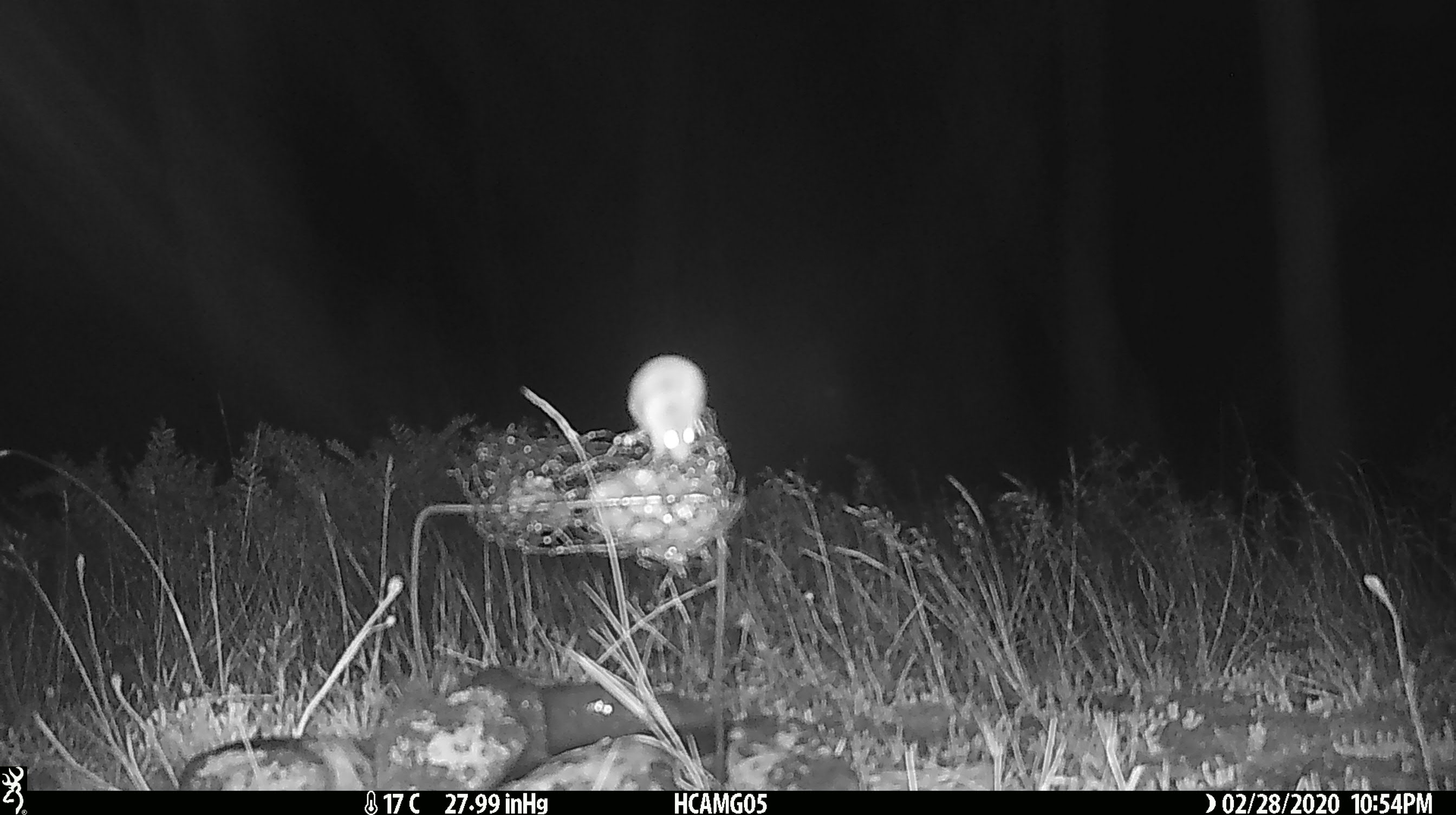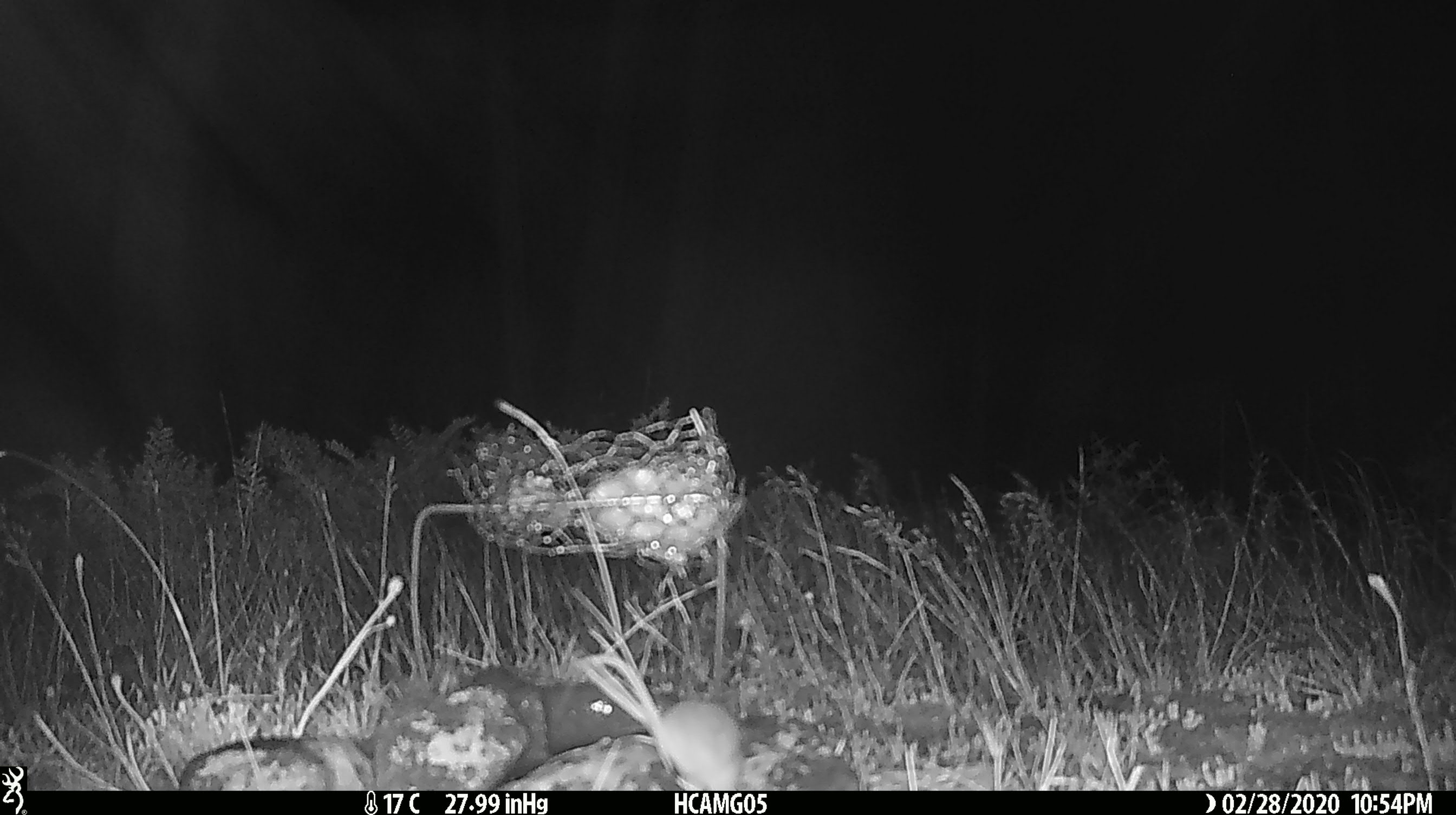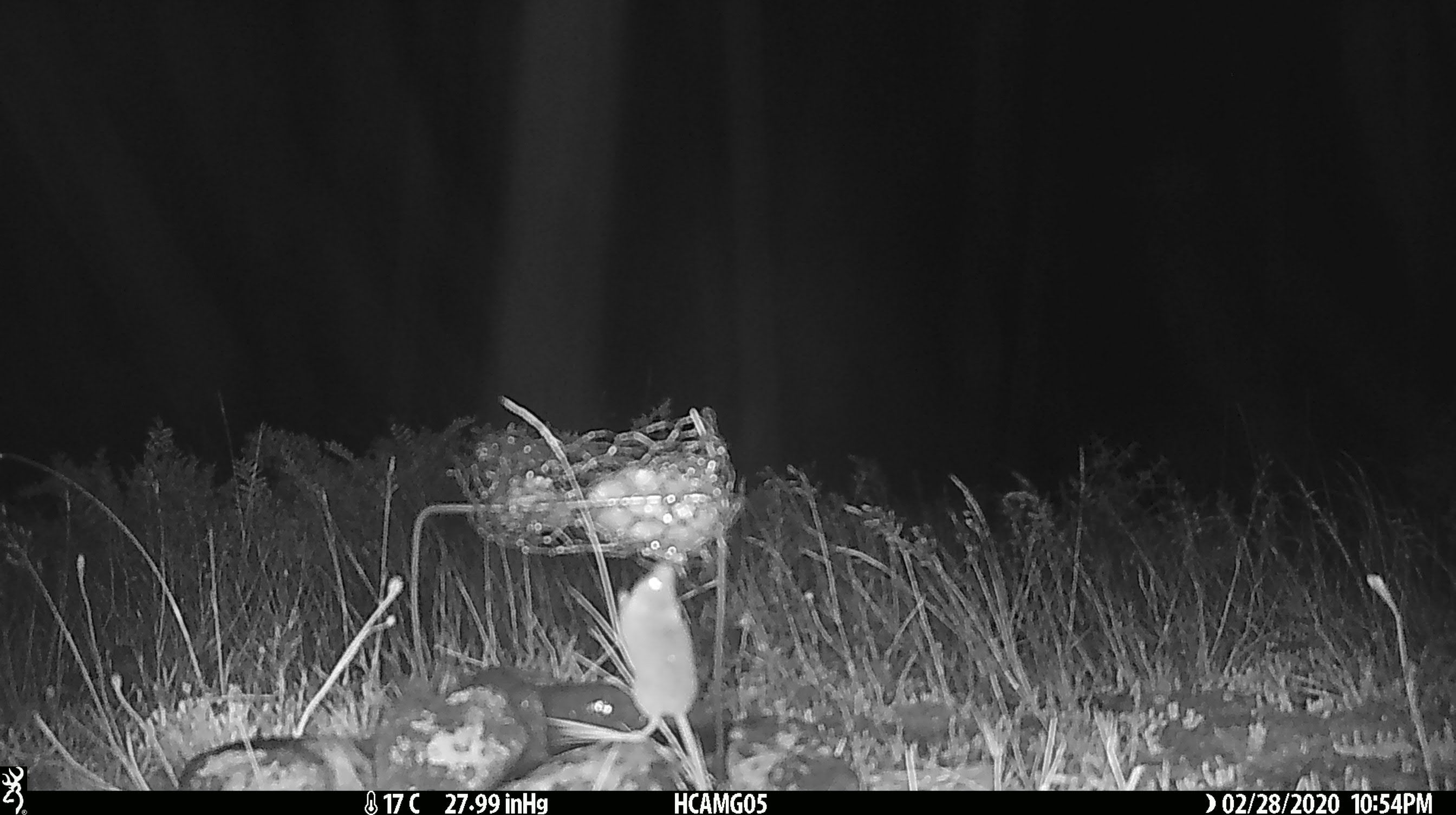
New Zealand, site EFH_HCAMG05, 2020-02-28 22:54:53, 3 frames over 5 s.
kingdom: Animalia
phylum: Chordata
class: Mammalia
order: Rodentia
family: Muridae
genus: Mus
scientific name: Mus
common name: mouse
Mouse (Mus).